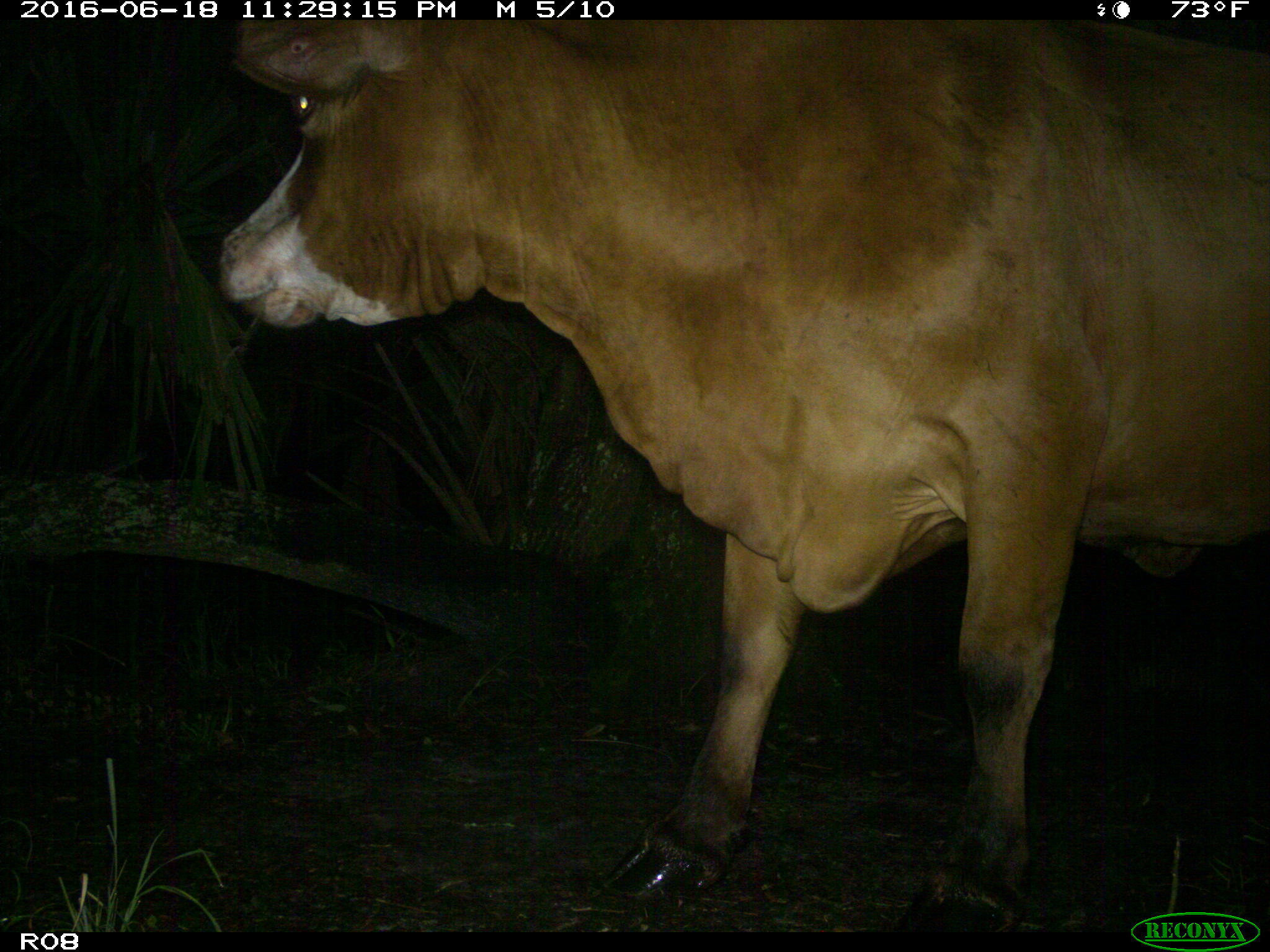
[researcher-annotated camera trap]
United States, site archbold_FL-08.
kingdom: Animalia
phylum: Chordata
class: Mammalia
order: Artiodactyla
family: Bovidae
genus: Bos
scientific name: Bos taurus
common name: domestic cow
Bos taurus (domestic cow).